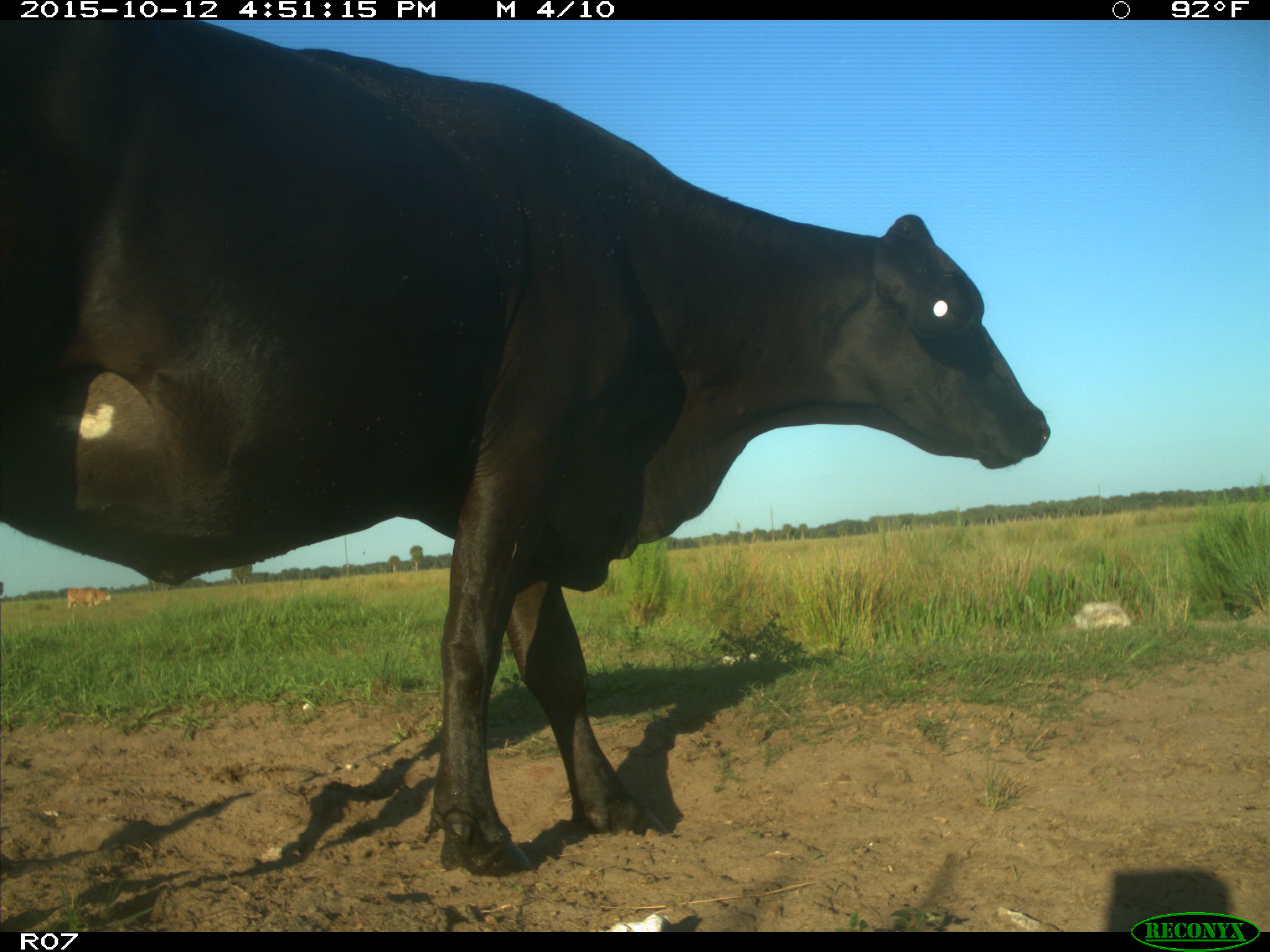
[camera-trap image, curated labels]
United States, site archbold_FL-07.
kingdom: Animalia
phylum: Chordata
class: Mammalia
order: Artiodactyla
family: Bovidae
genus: Bos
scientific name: Bos taurus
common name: domestic cow